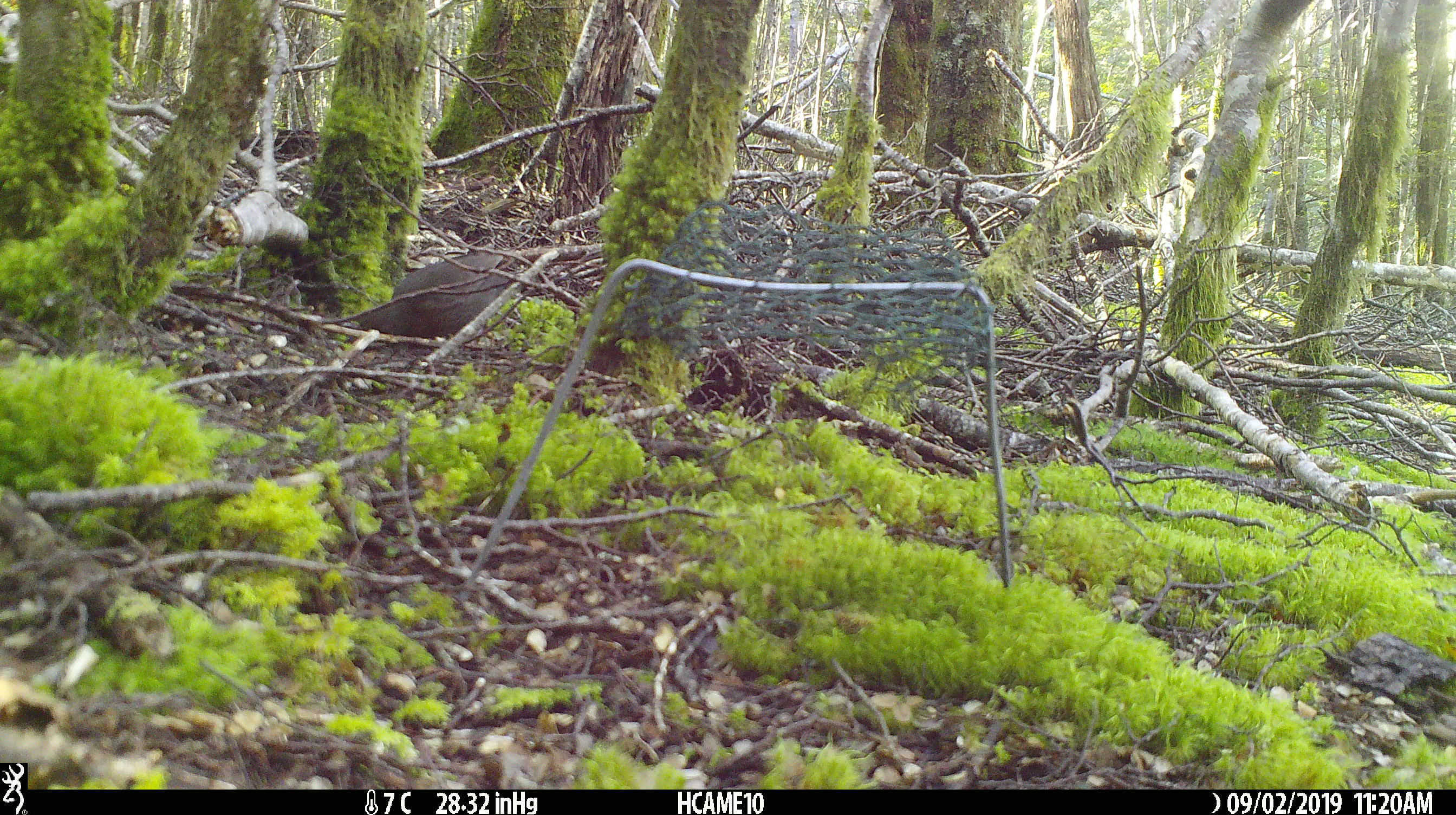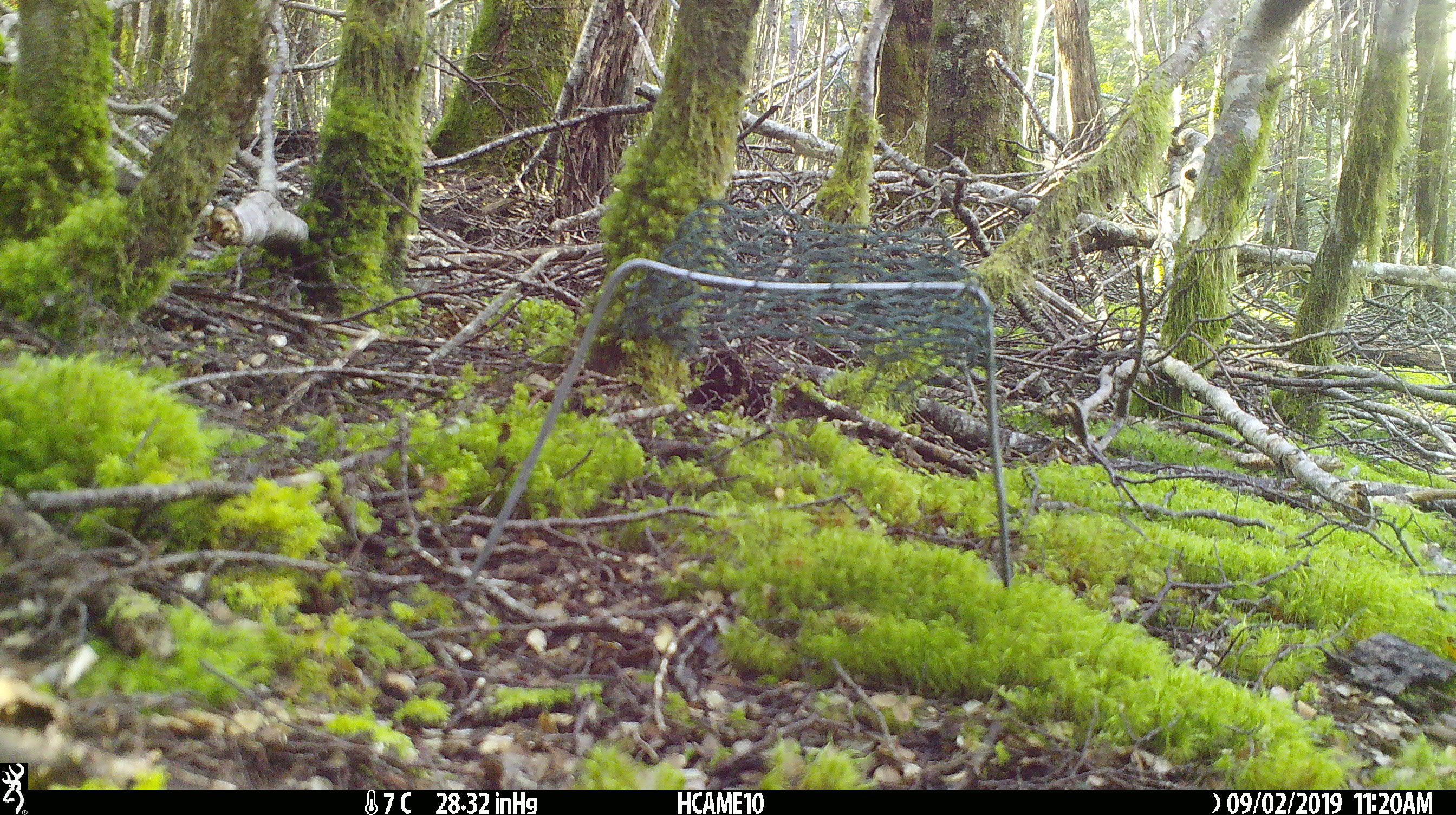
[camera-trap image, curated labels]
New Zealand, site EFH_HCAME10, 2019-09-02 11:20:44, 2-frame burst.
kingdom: Animalia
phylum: Chordata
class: Aves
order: Passeriformes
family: Turdidae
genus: Turdus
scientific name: Turdus merula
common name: eurasian blackbird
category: blackbird